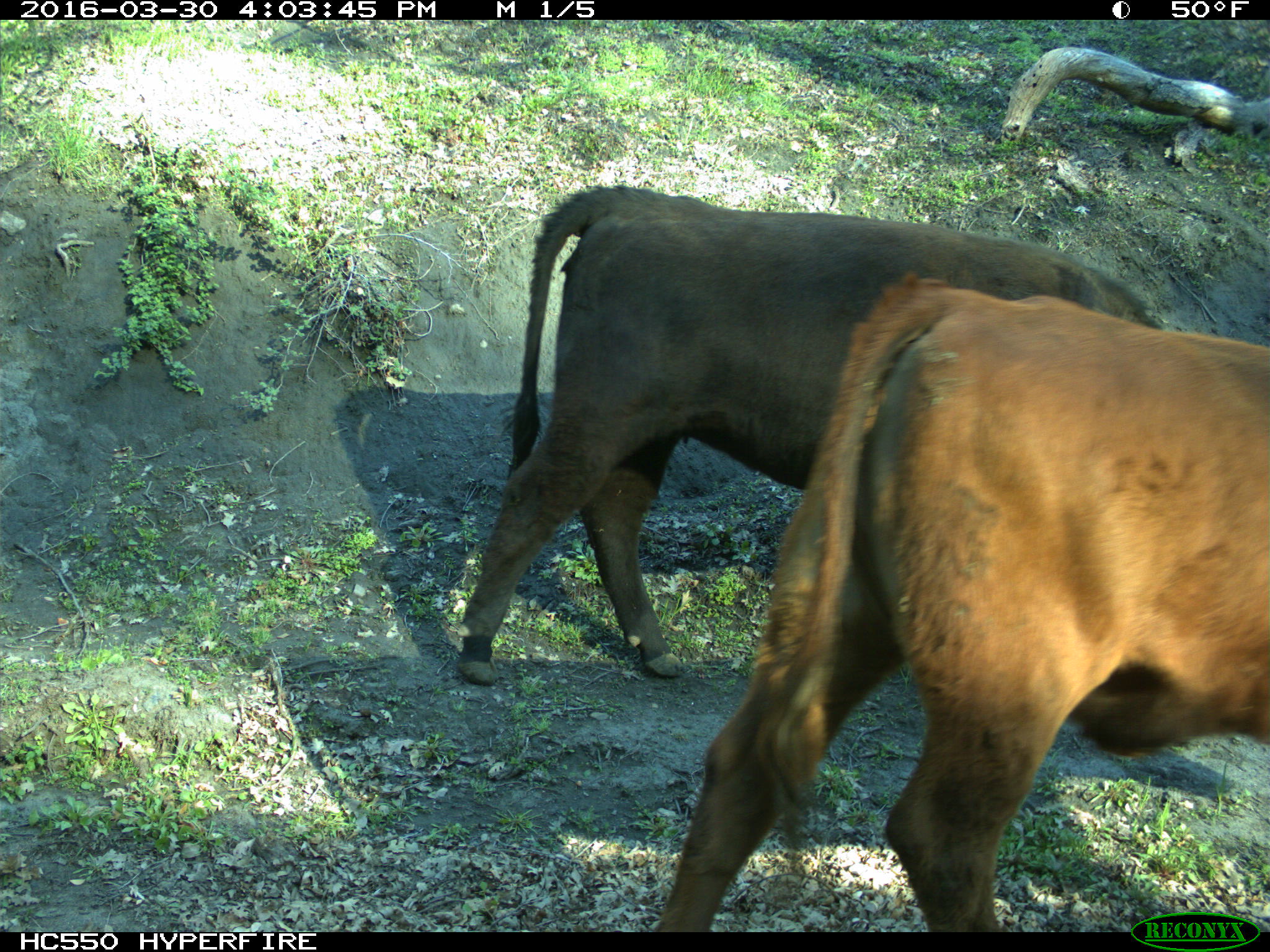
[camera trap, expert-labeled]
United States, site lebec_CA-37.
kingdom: Animalia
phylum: Chordata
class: Mammalia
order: Artiodactyla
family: Bovidae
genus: Bos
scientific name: Bos taurus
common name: domestic cow